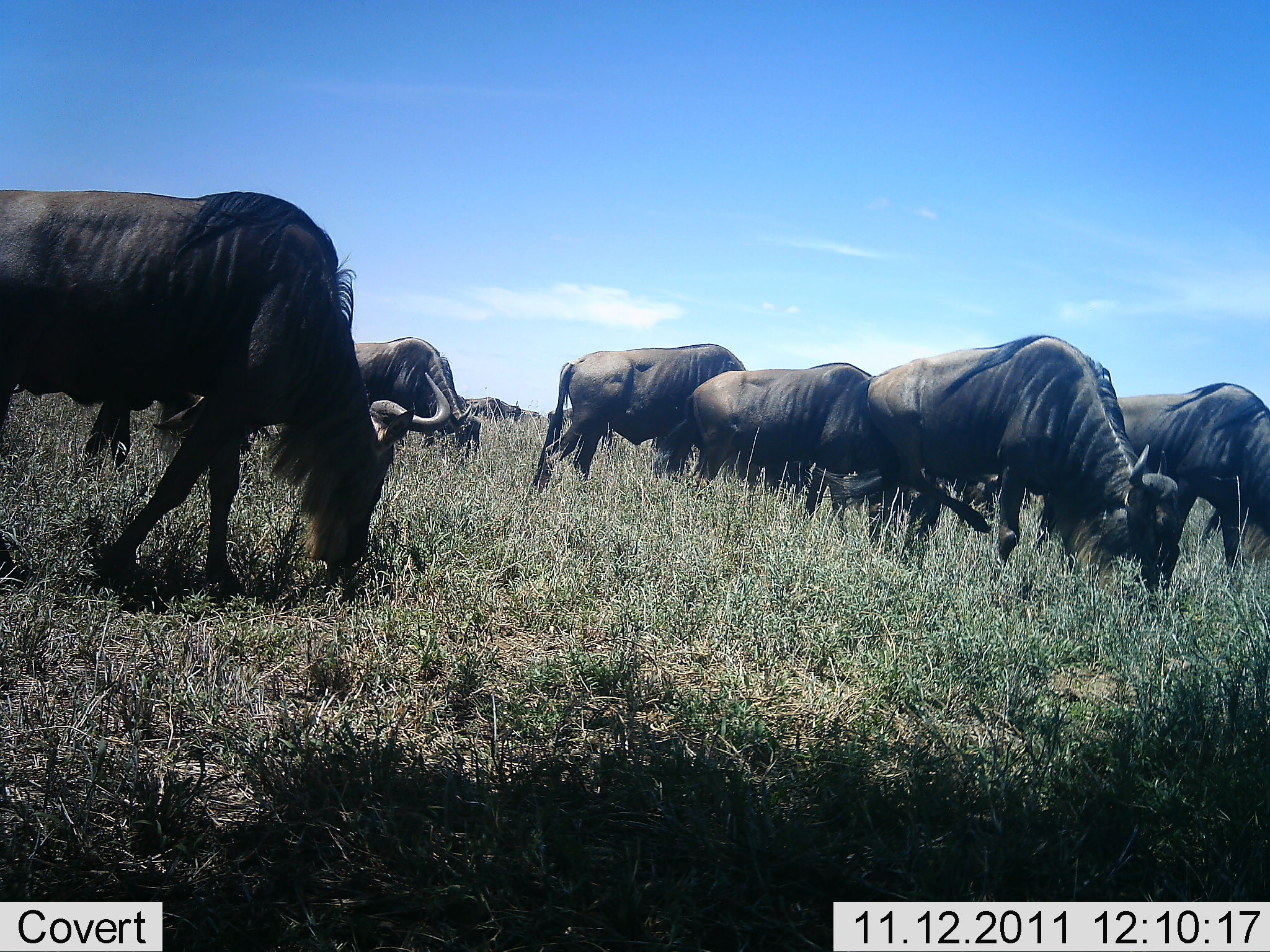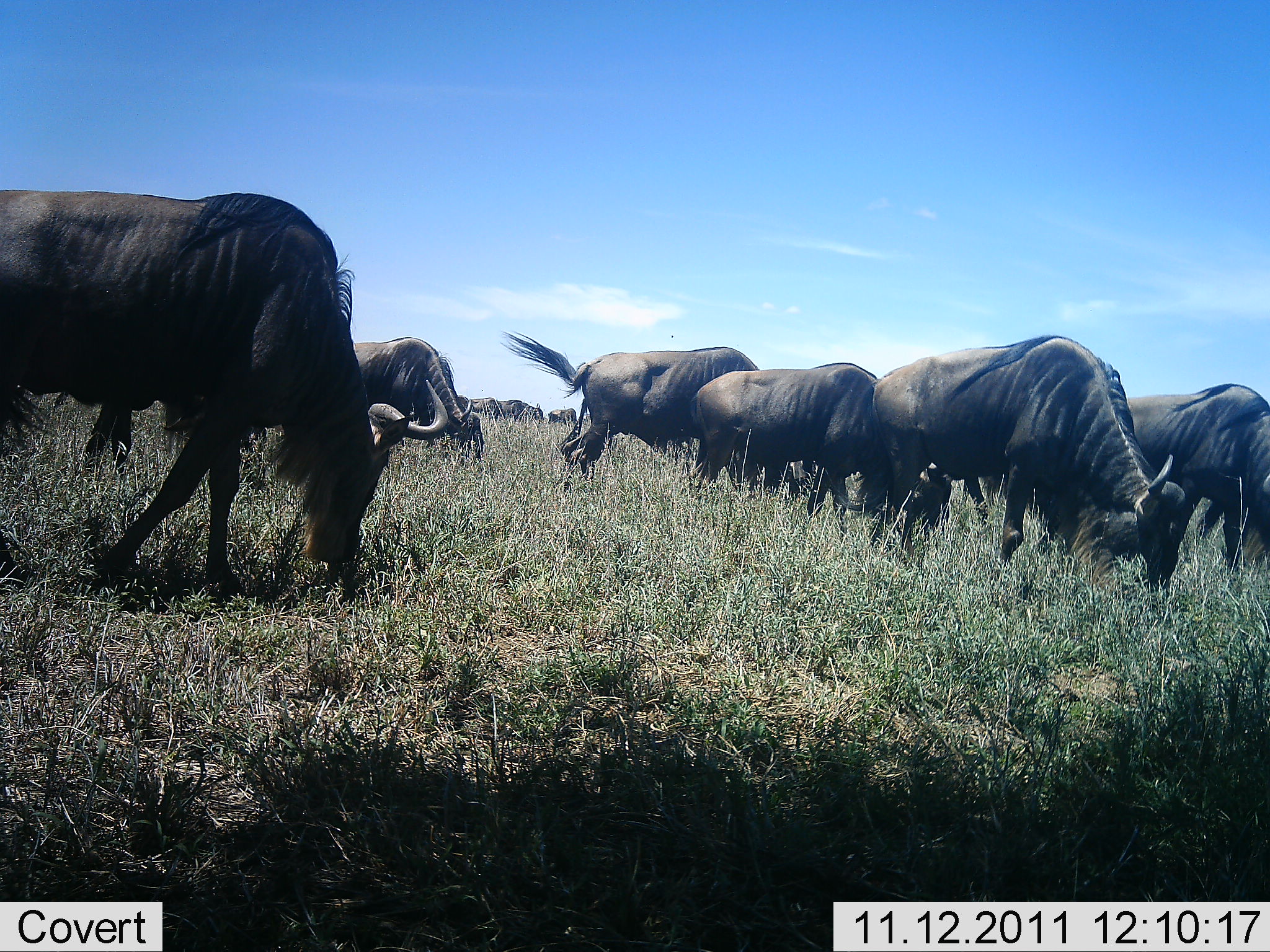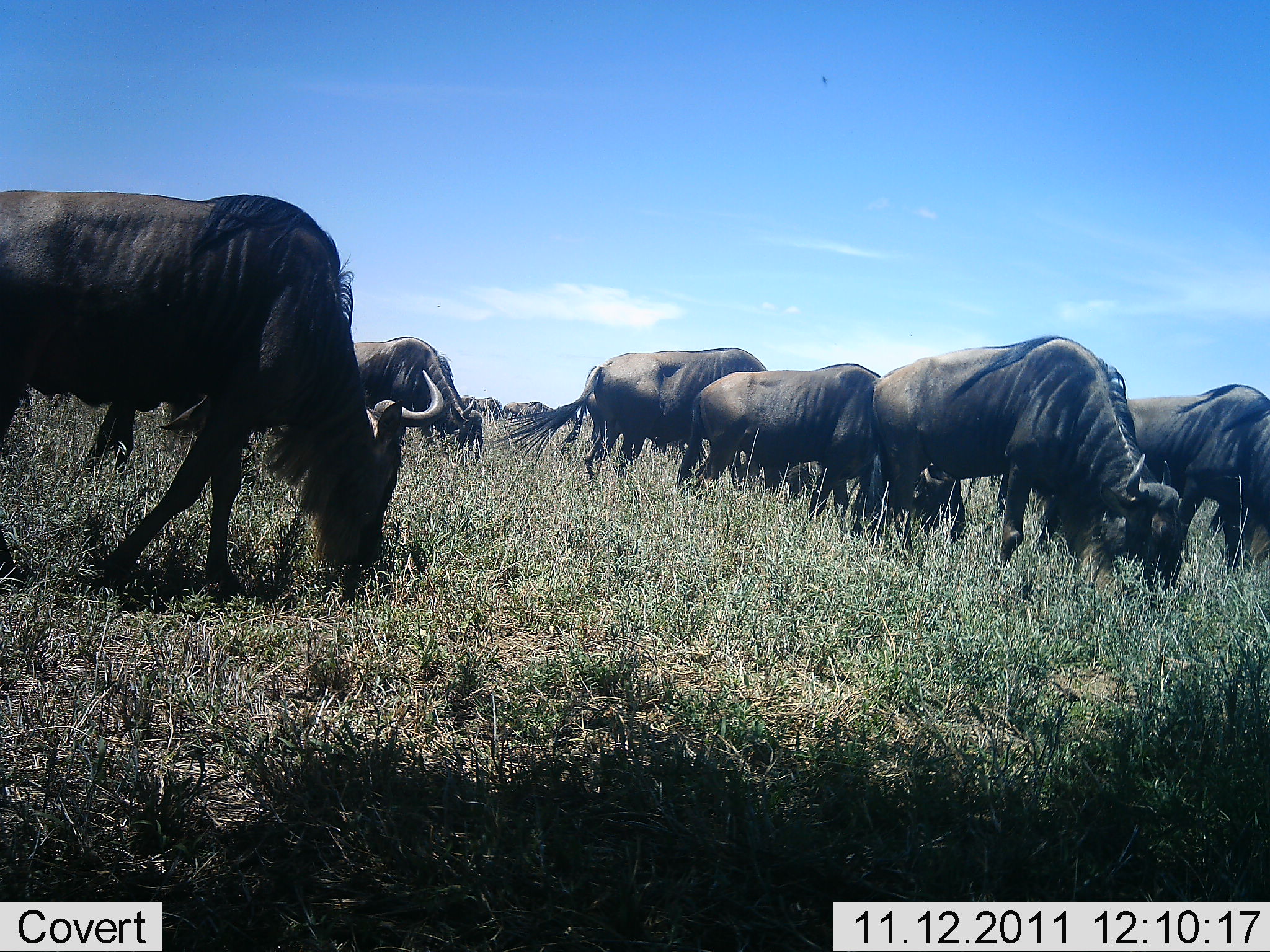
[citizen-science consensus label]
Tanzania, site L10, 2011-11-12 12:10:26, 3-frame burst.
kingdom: Animalia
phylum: Chordata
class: Mammalia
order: Artiodactyla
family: Bovidae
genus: Connochaetes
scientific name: Connochaetes taurinus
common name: blue wildebeest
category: wildebeest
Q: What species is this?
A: Wildebeest (blue wildebeest) (Connochaetes taurinus).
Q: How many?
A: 11-50.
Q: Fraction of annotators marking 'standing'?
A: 18%.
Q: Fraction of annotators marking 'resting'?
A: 0%.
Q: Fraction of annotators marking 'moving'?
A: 0%.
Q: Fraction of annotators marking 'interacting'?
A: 0%.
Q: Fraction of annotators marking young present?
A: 0%.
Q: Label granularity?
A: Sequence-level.